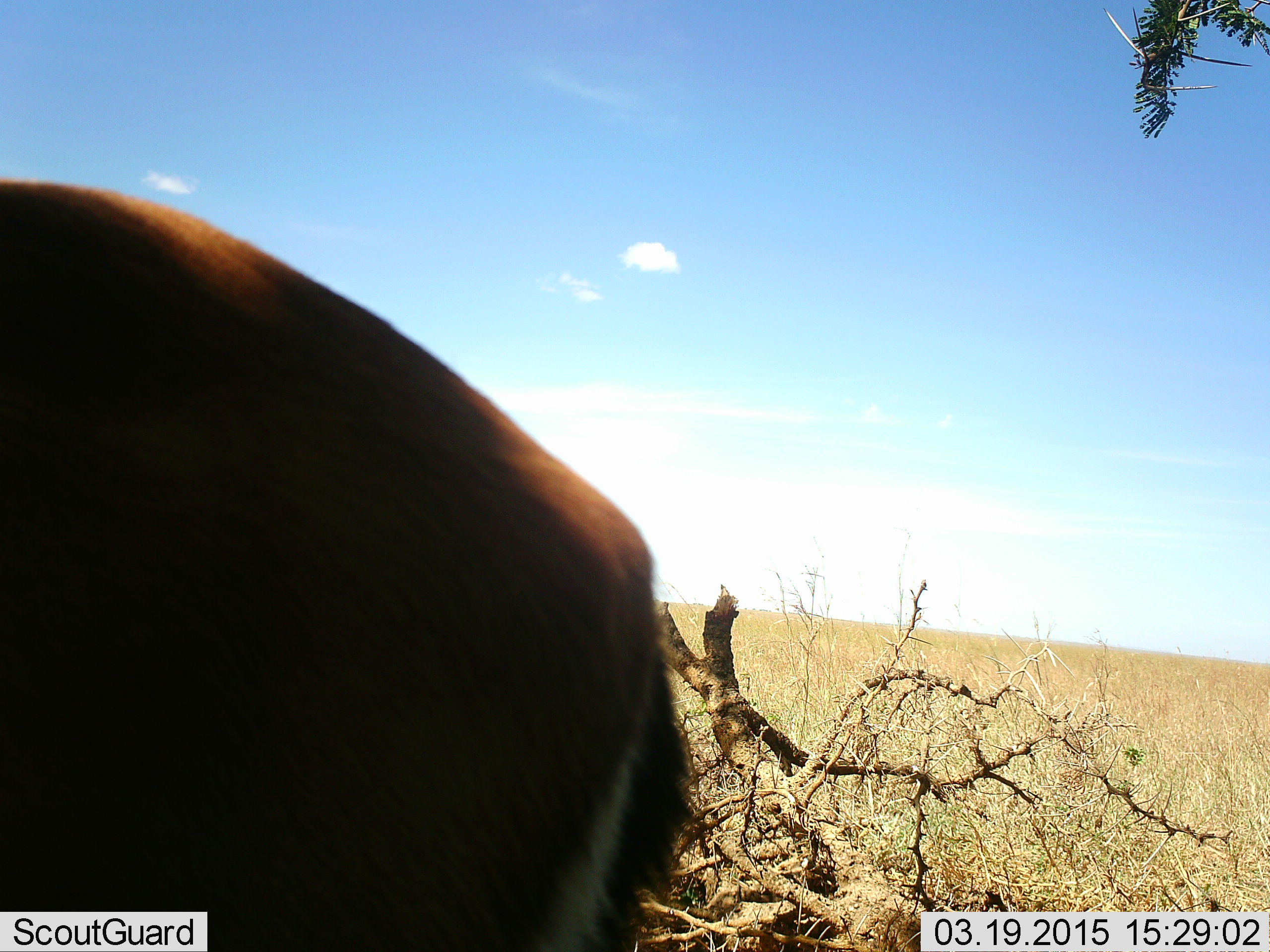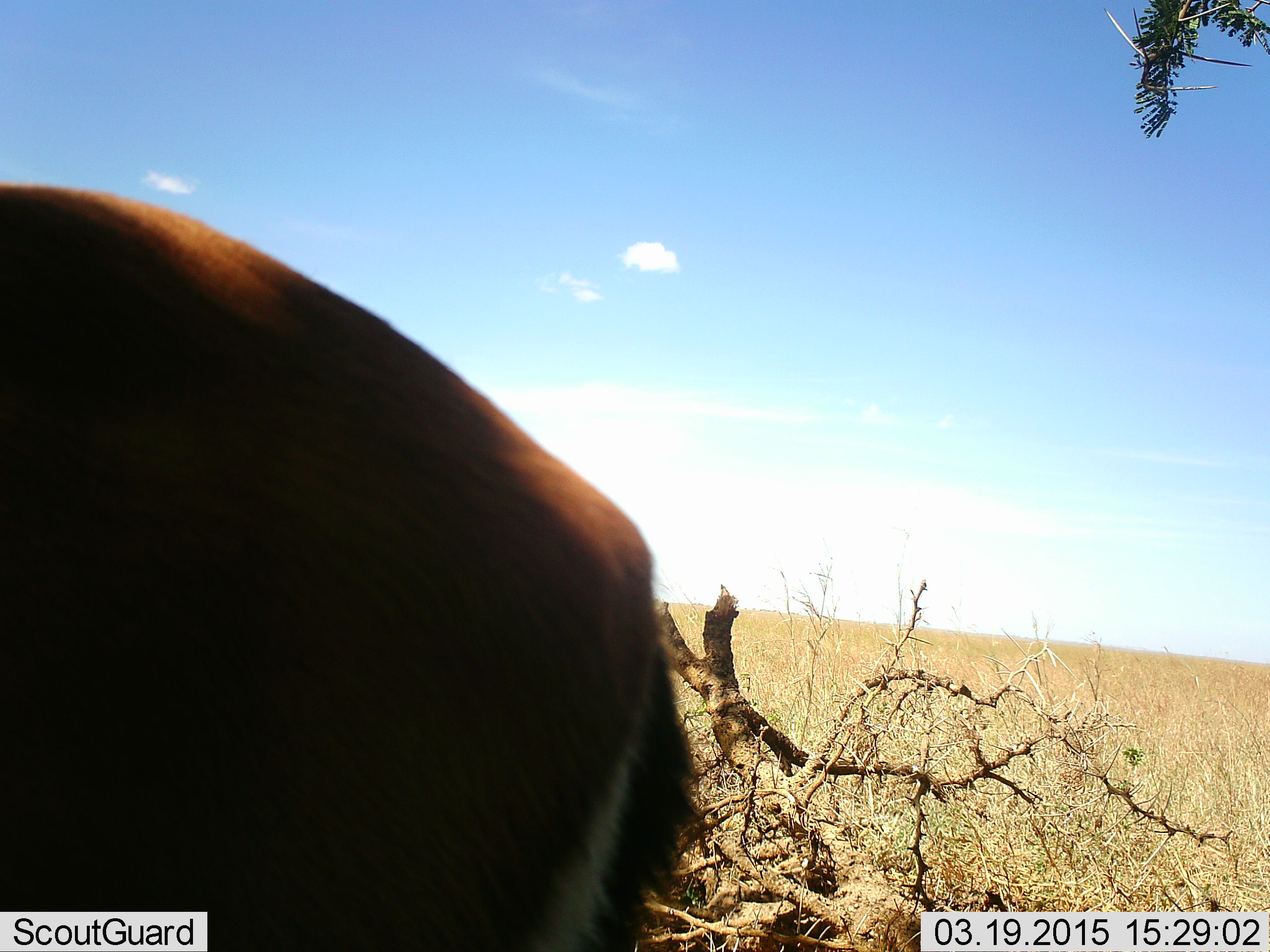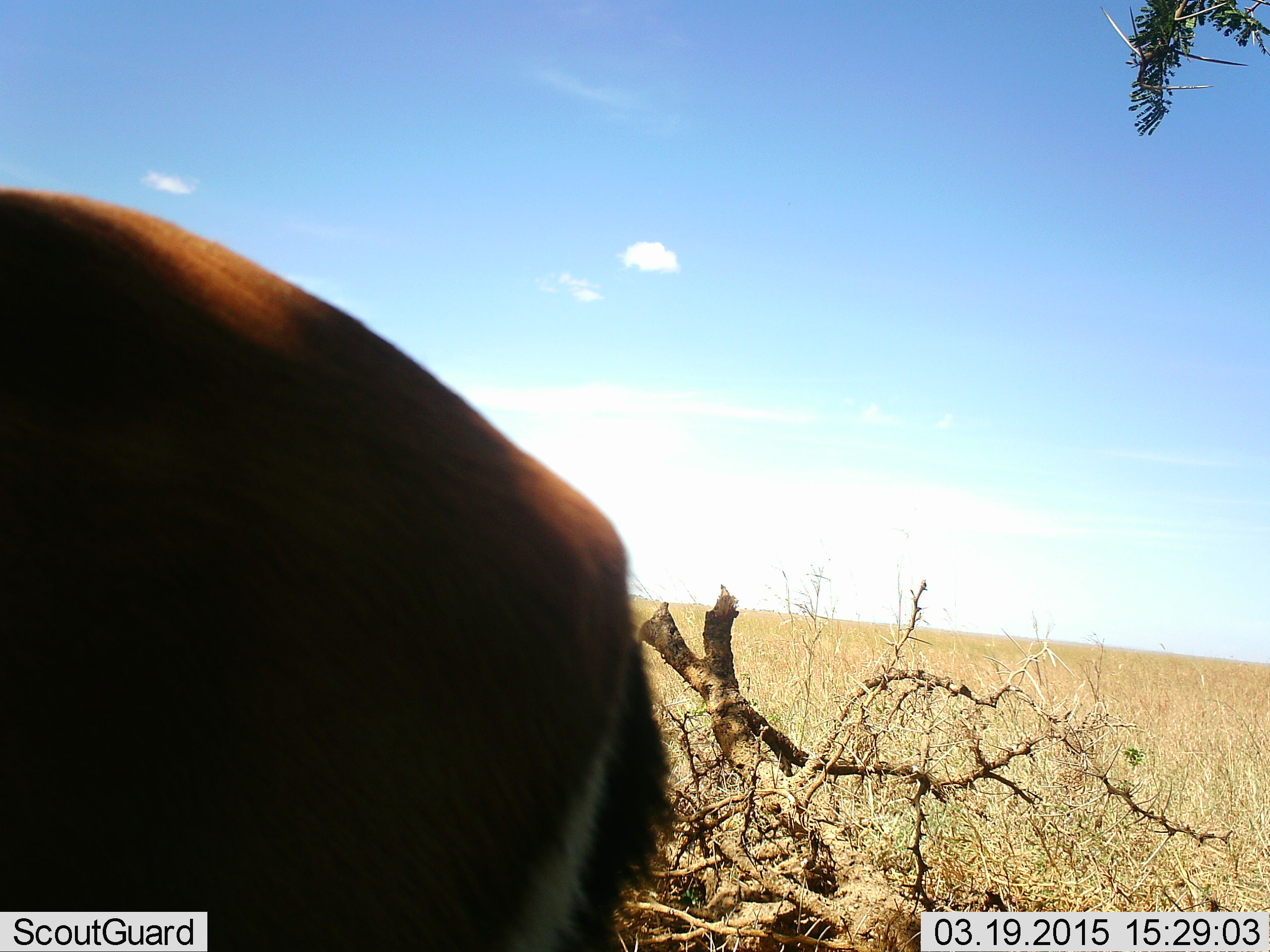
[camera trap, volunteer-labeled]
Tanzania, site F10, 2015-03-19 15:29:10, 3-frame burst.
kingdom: Animalia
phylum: Chordata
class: Mammalia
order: Artiodactyla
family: Bovidae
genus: Eudorcas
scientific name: Eudorcas thomsonii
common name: thomson's gazelle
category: gazellethomsons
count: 1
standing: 80%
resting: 0%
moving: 20%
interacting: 0%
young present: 0%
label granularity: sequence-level